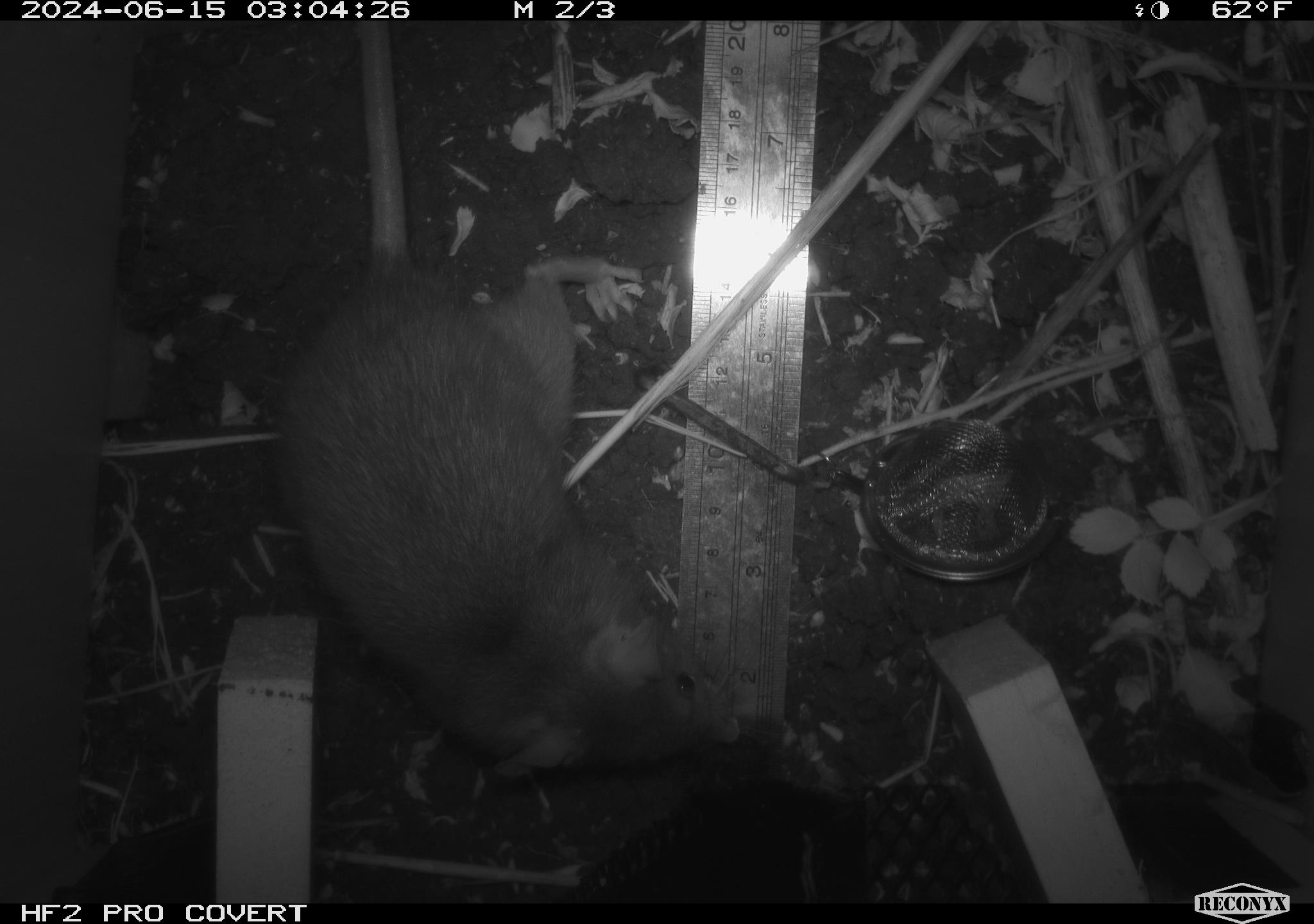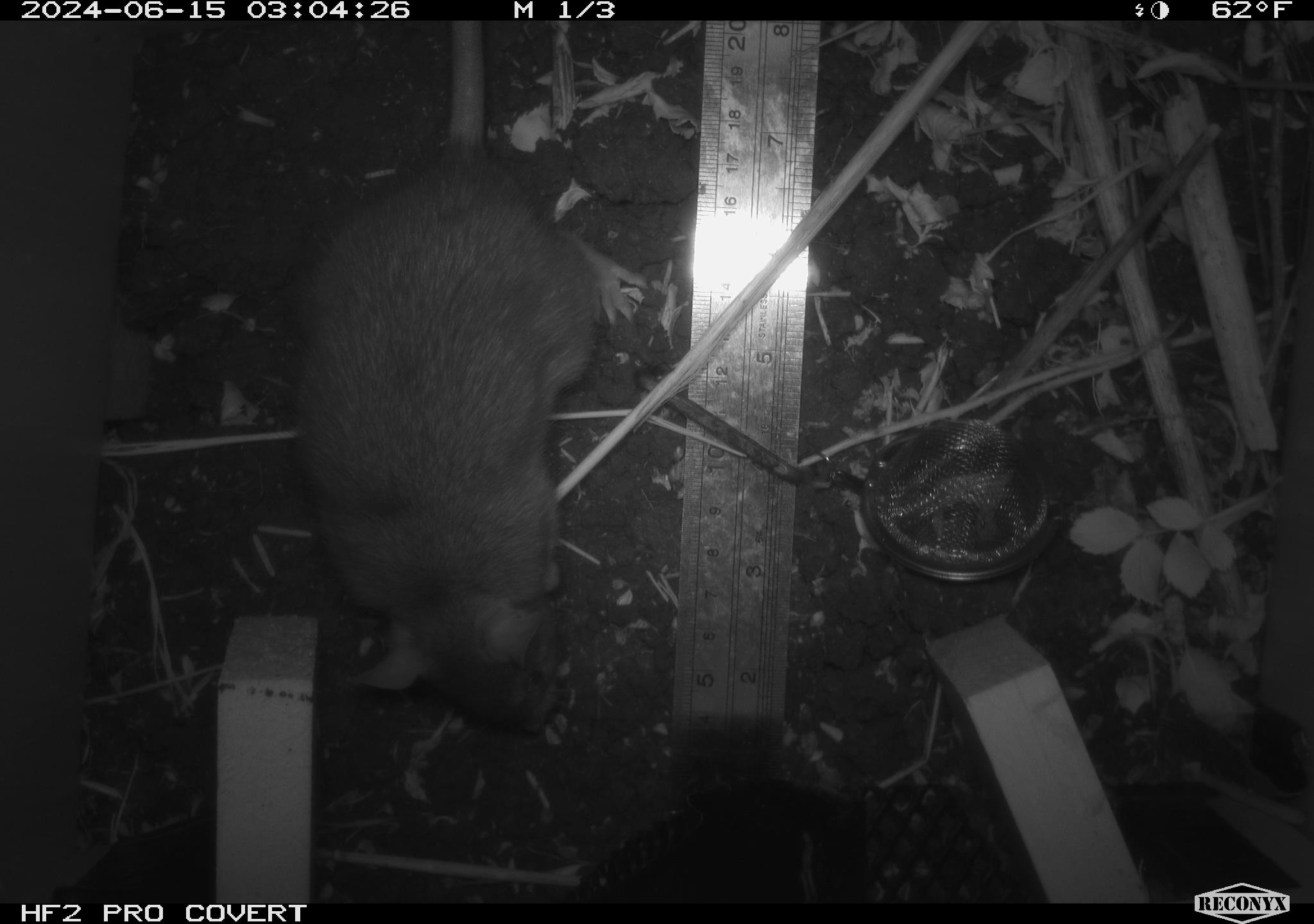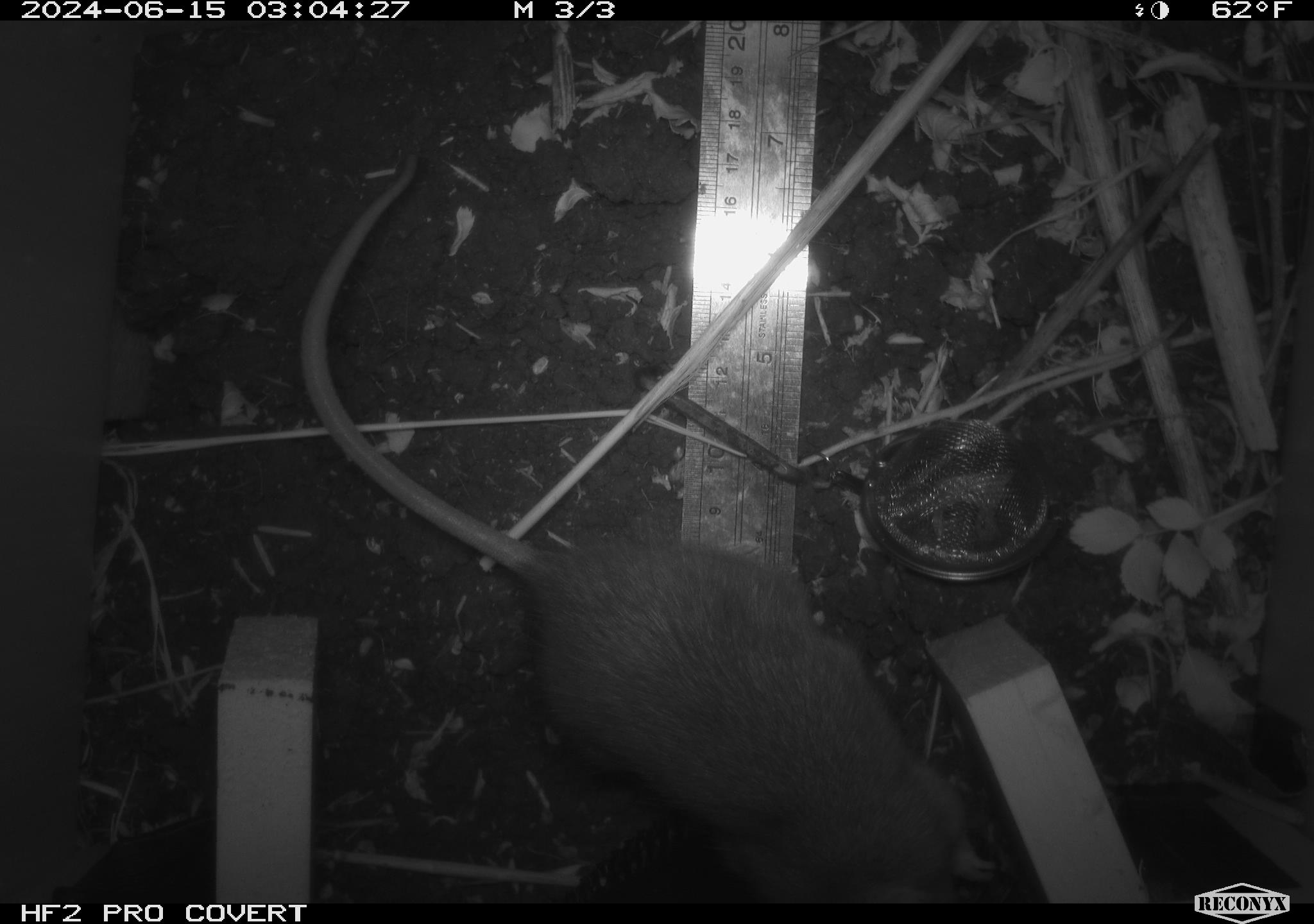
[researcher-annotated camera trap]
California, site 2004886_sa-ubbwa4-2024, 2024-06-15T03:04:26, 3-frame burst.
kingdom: Animalia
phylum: Chordata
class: Mammalia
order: Rodentia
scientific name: Rodentia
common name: woodrat or rat or mouse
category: woodrat or rat or mouse species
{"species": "woodrat or rat or mouse species (woodrat or rat or mouse) (Rodentia)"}